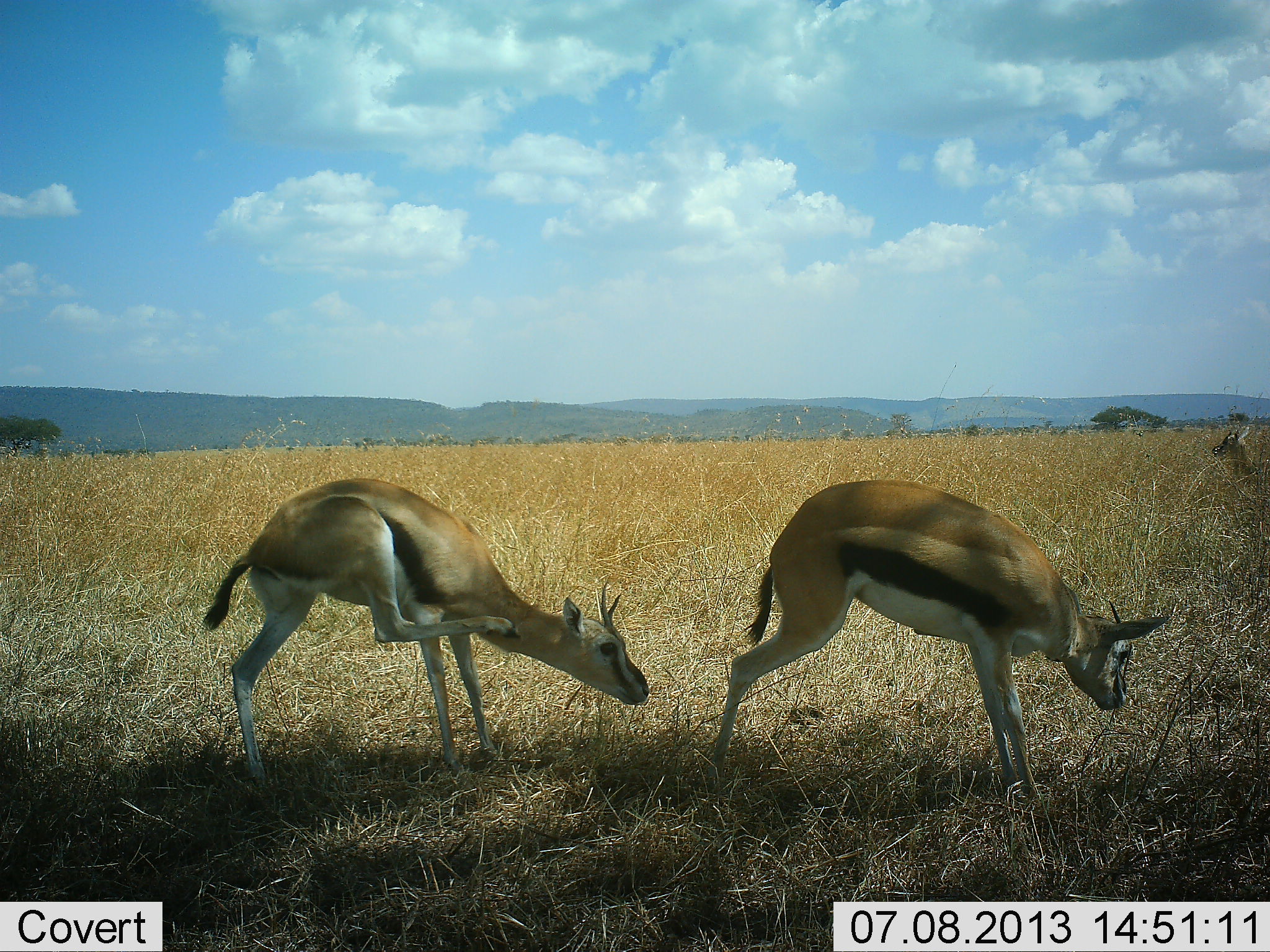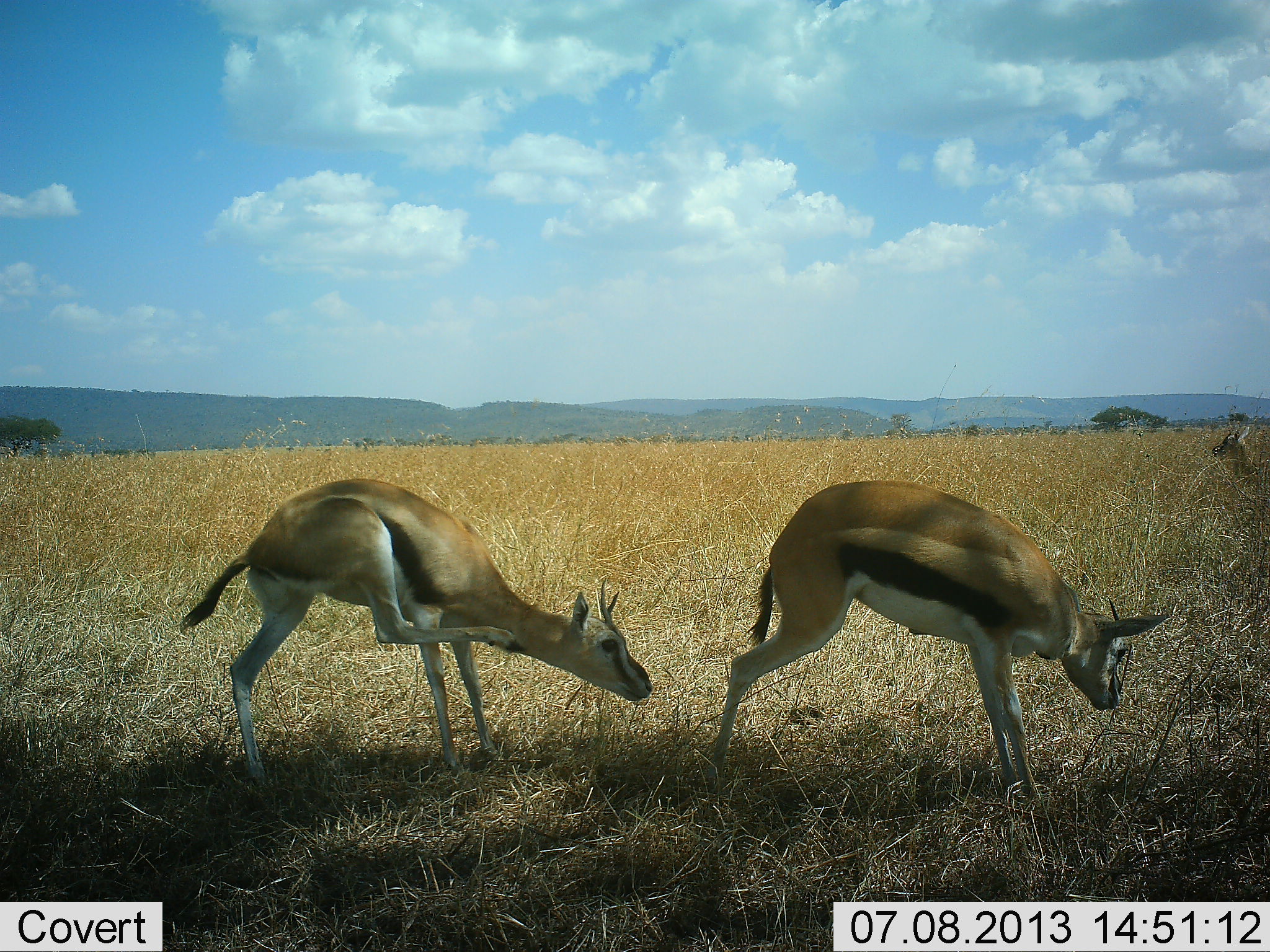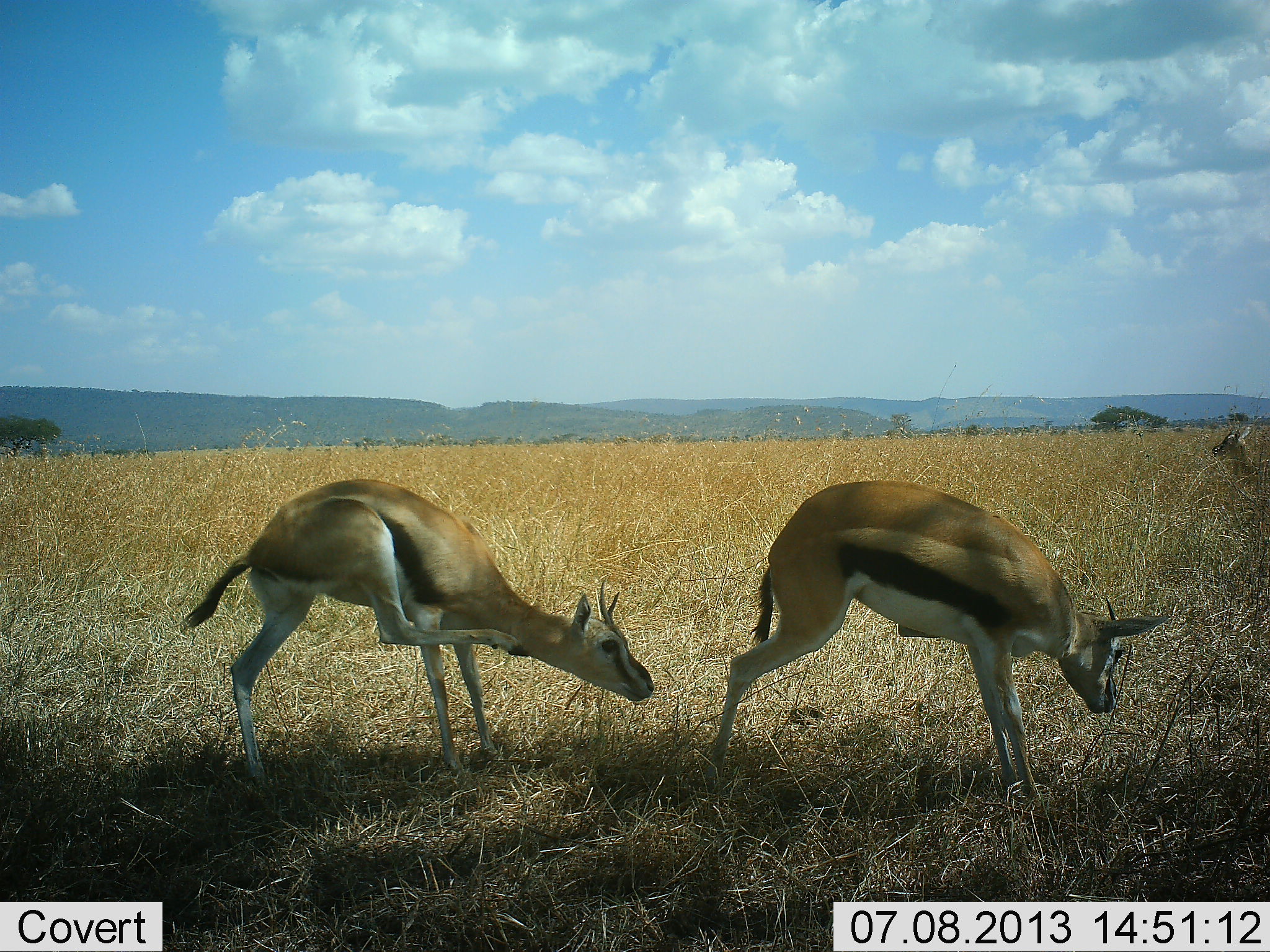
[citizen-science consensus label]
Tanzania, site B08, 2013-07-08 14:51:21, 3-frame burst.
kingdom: Animalia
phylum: Chordata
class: Mammalia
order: Artiodactyla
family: Bovidae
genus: Eudorcas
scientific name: Eudorcas thomsonii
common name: thomson's gazelle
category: gazellethomsons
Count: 3.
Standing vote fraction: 94%.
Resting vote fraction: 6%.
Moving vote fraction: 0%.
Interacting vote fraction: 17%.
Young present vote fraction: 0%.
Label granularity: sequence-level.